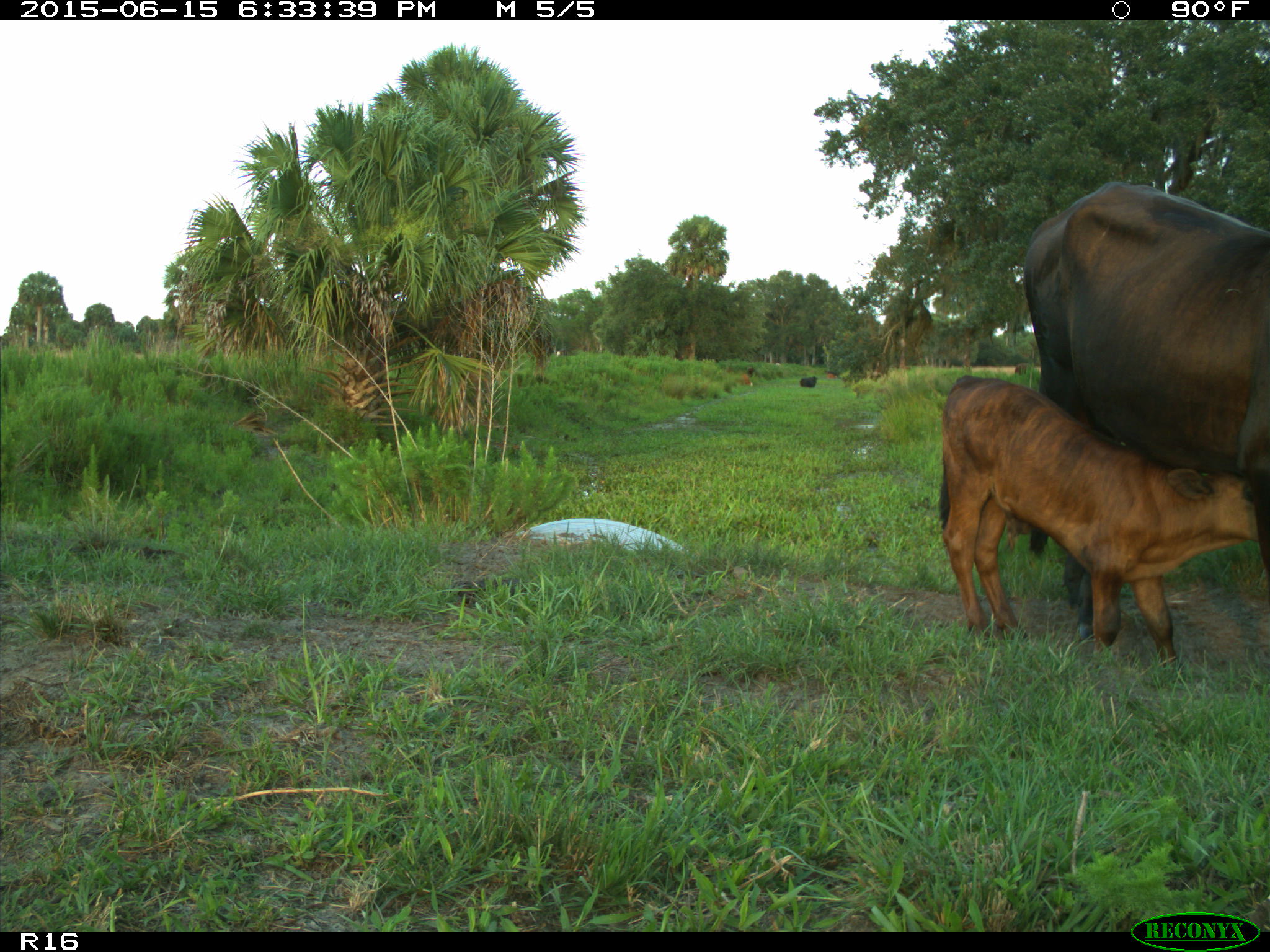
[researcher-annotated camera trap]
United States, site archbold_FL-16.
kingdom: Animalia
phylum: Chordata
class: Mammalia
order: Artiodactyla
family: Bovidae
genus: Bos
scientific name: Bos taurus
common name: domestic cow